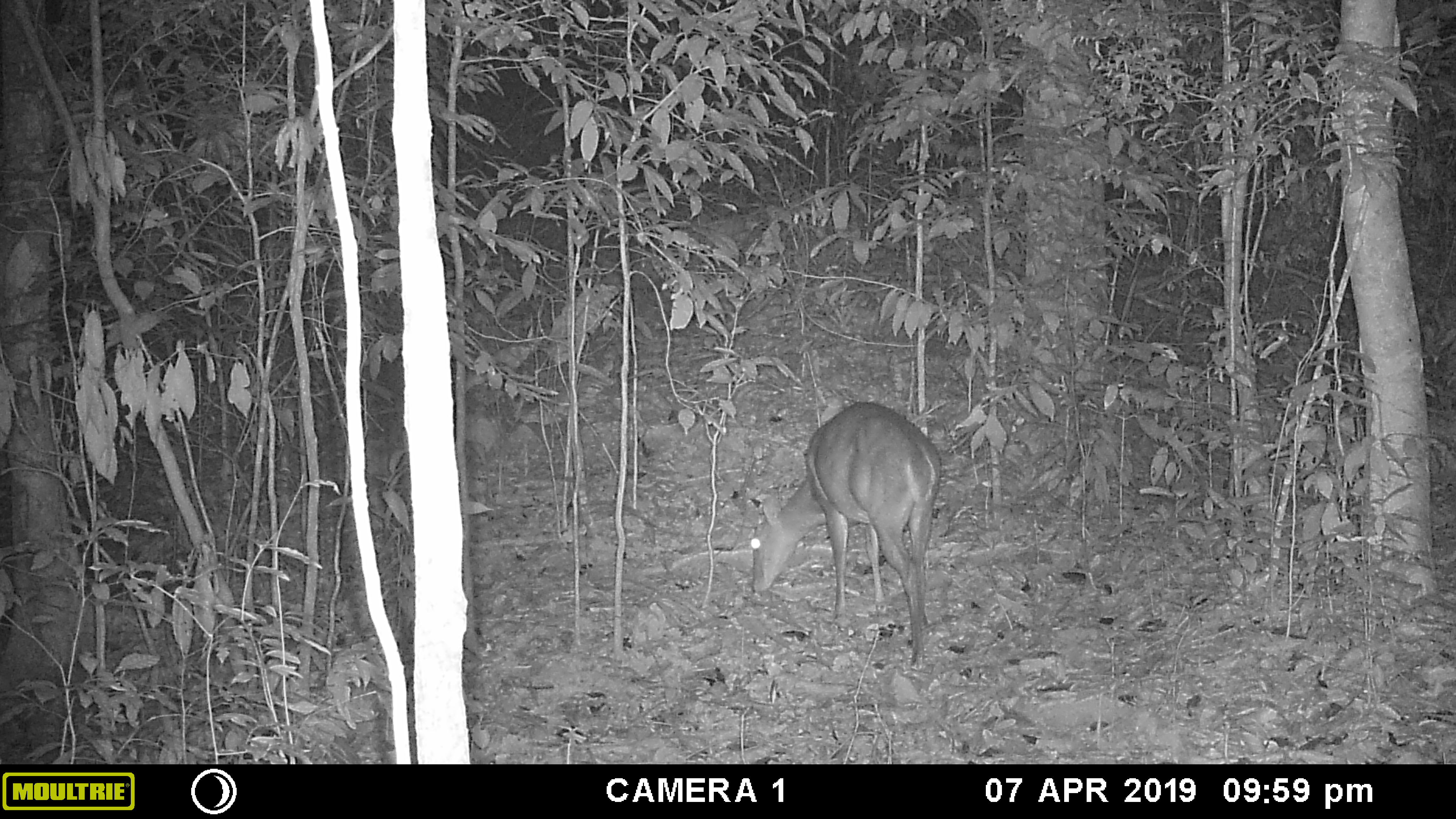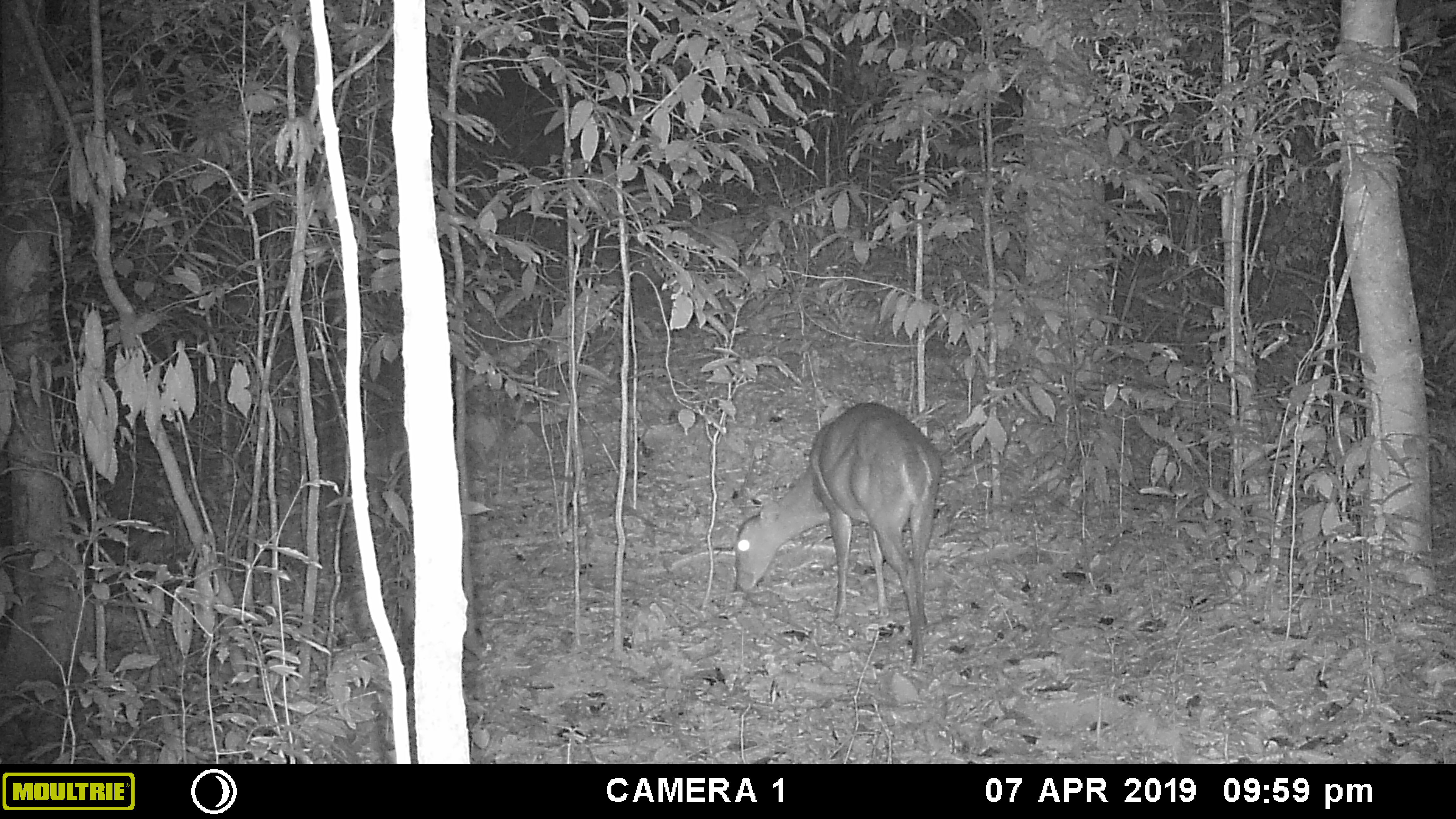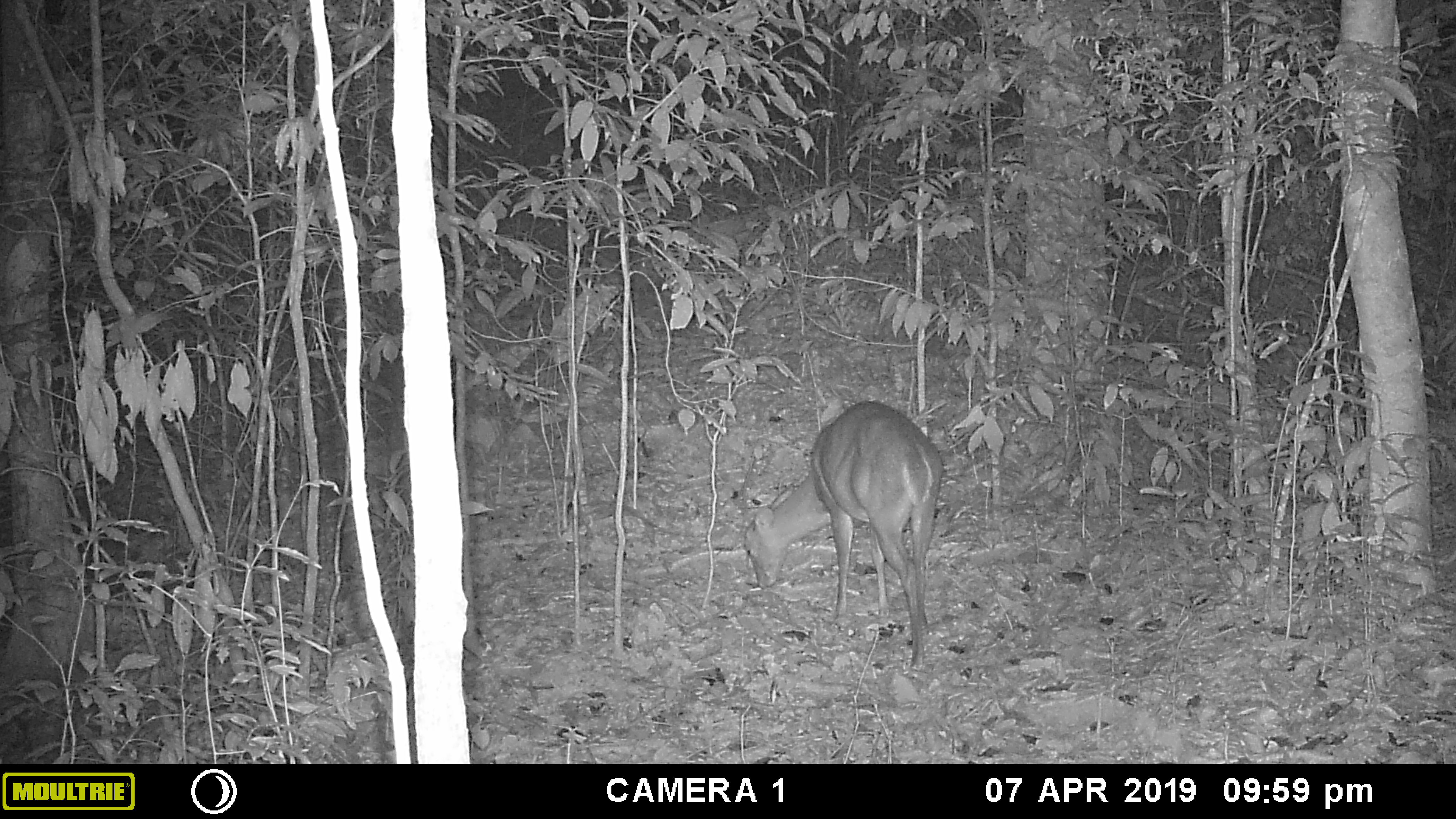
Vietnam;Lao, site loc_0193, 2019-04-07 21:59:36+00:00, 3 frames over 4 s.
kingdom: Animalia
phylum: Chordata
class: Mammalia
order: Artiodactyla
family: Cervidae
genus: Muntiacus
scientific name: Muntiacus vuquangensis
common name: large-antlered muntjac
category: large antlered muntjac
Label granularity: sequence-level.